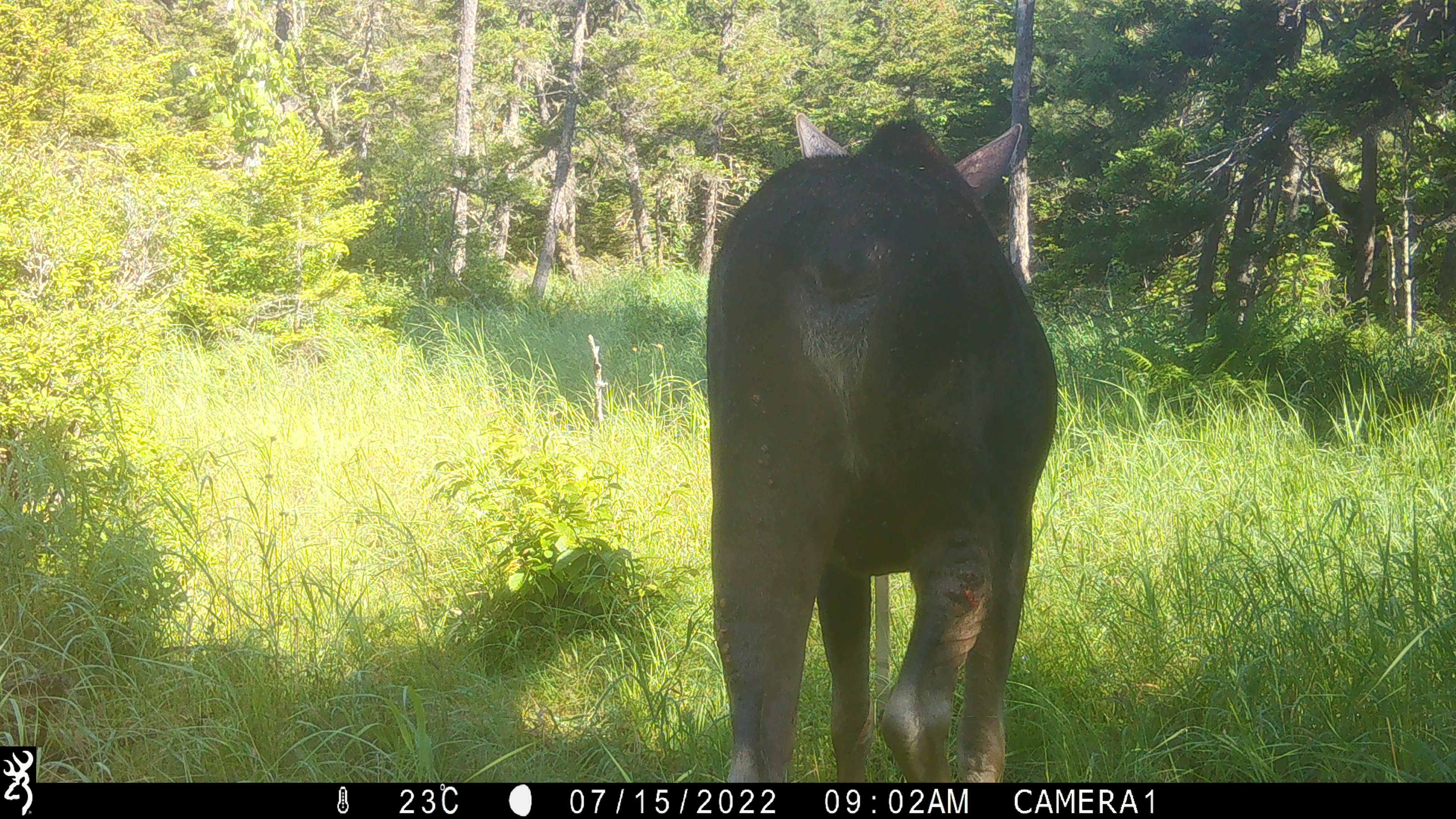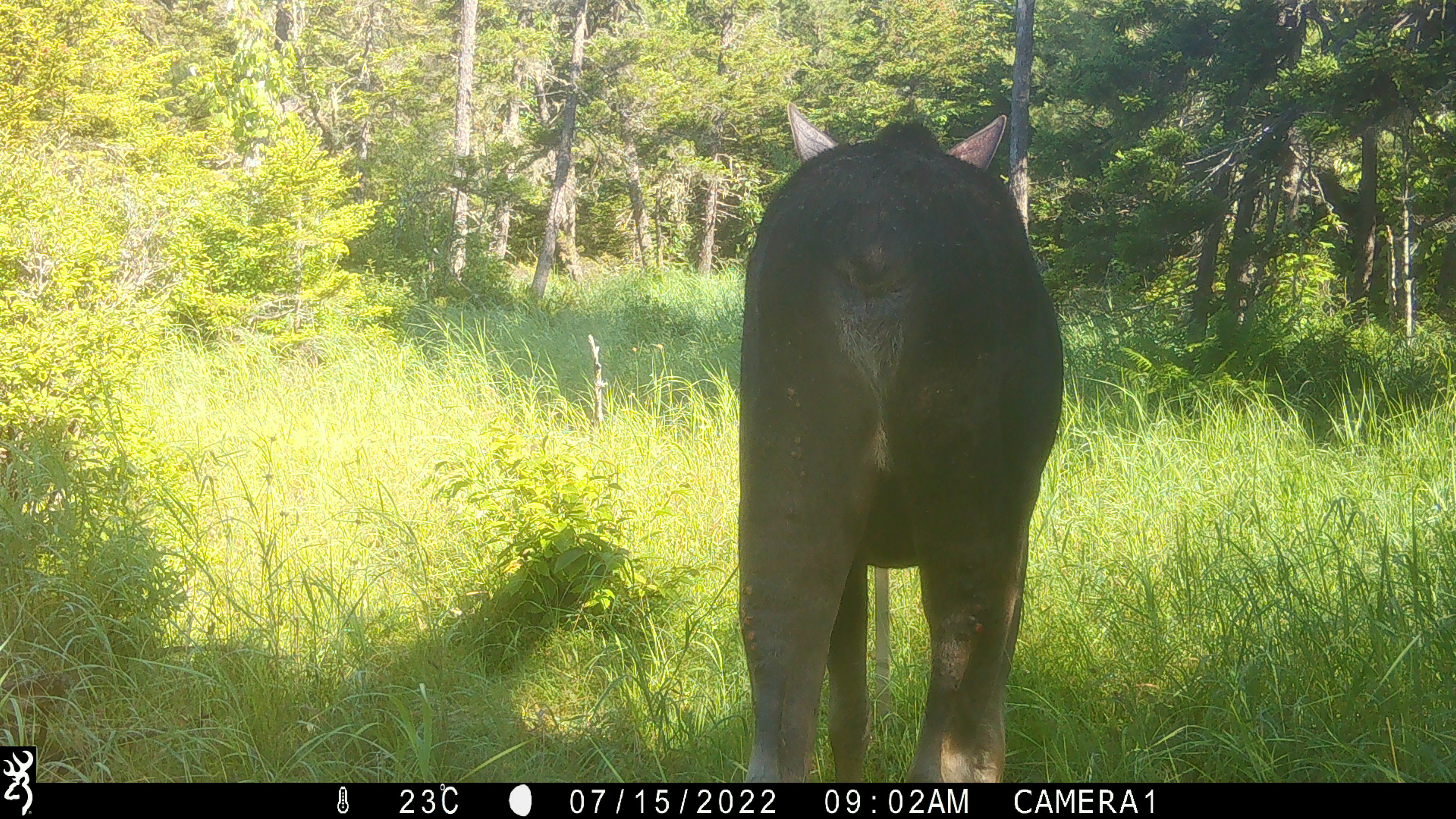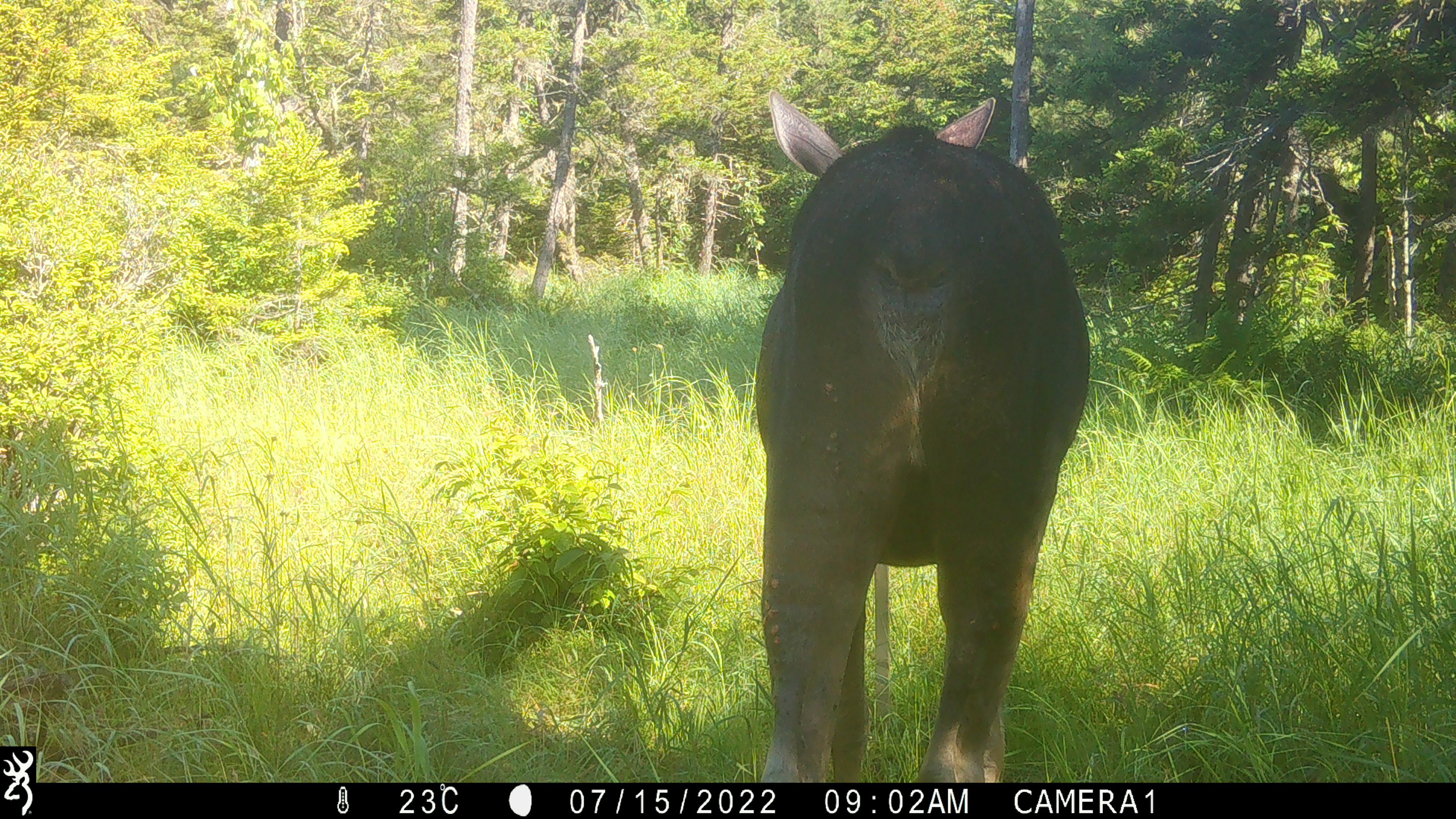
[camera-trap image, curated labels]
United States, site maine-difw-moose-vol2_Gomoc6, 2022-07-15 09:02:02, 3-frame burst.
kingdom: Animalia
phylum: Chordata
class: Mammalia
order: Artiodactyla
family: Cervidae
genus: Alces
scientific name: Alces alces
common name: moose